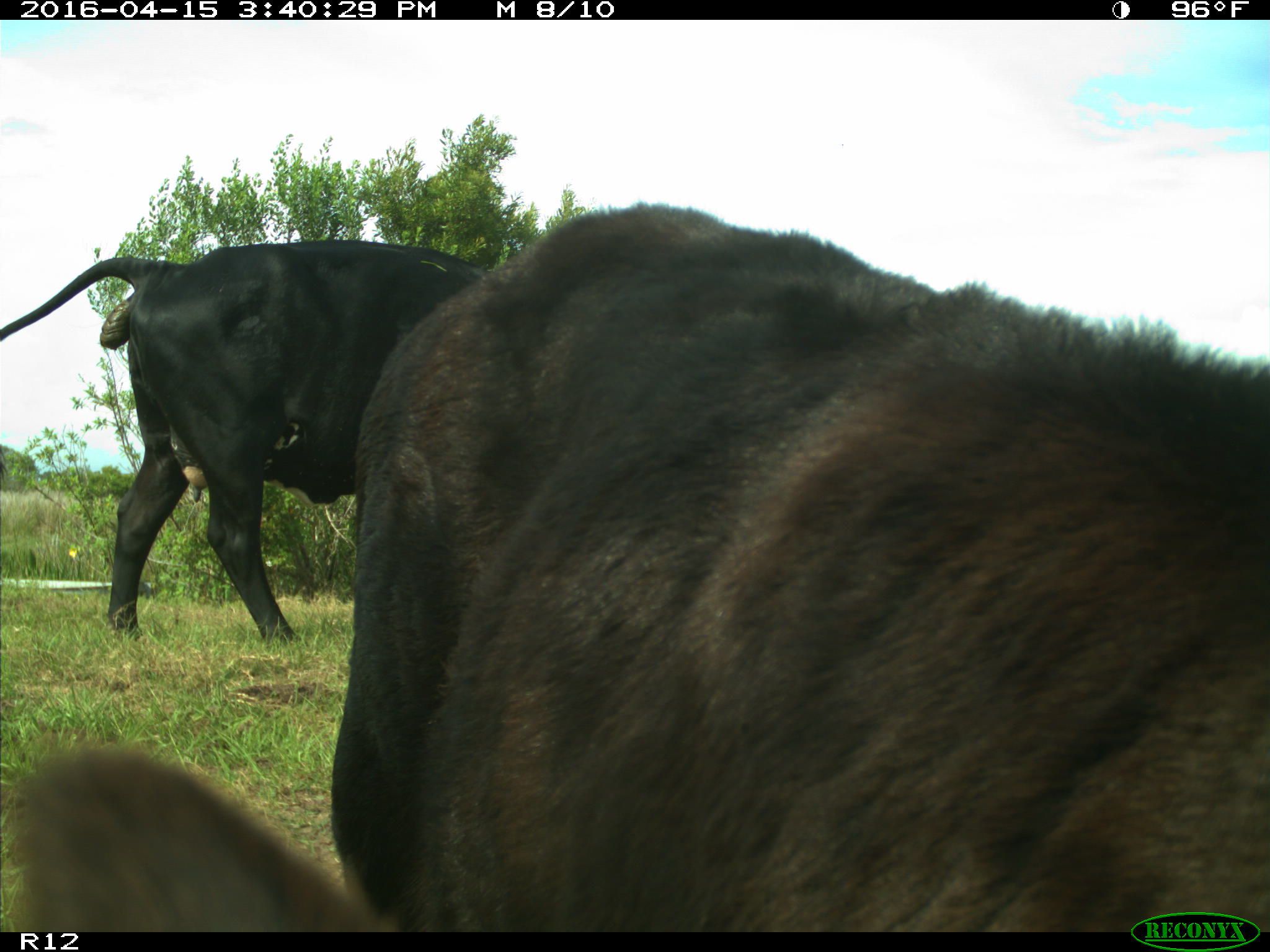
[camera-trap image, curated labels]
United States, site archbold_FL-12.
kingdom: Animalia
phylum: Chordata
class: Mammalia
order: Artiodactyla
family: Bovidae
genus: Bos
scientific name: Bos taurus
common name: domestic cow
Bos taurus (domestic cow).